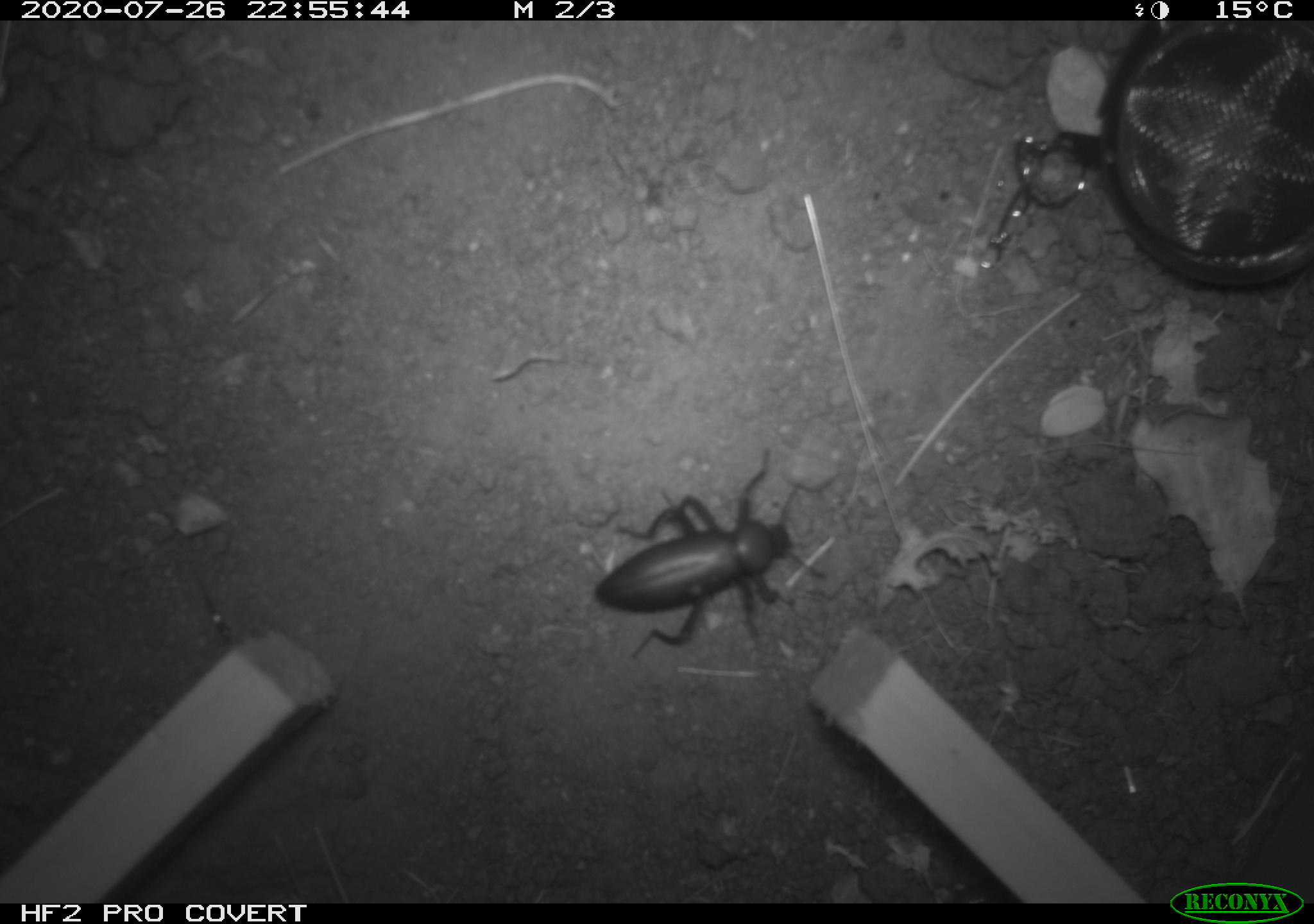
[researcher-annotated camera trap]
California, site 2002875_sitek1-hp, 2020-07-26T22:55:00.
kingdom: Animalia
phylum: Arthropoda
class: Insecta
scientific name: Insecta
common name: insect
Insect (Insecta).